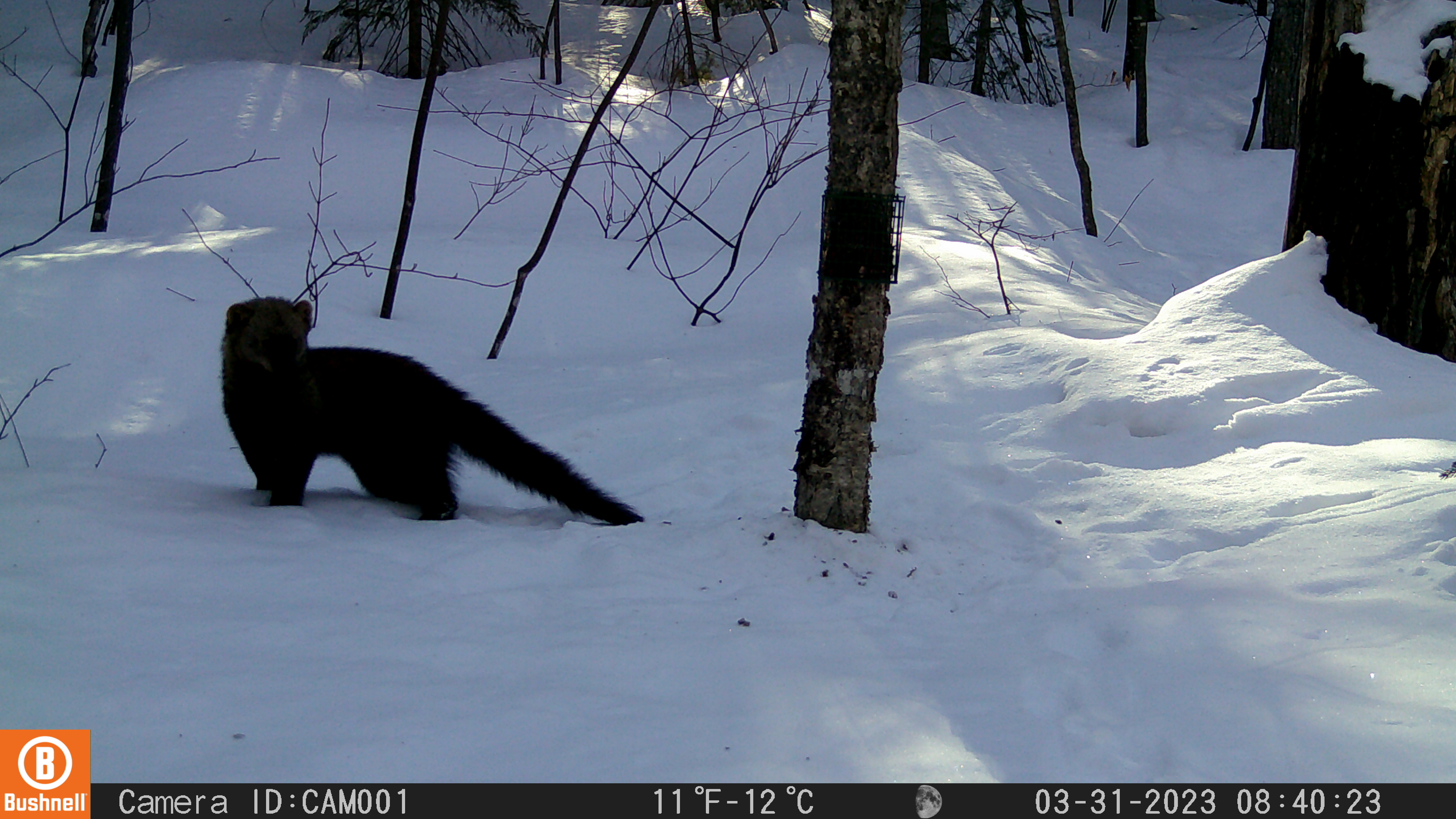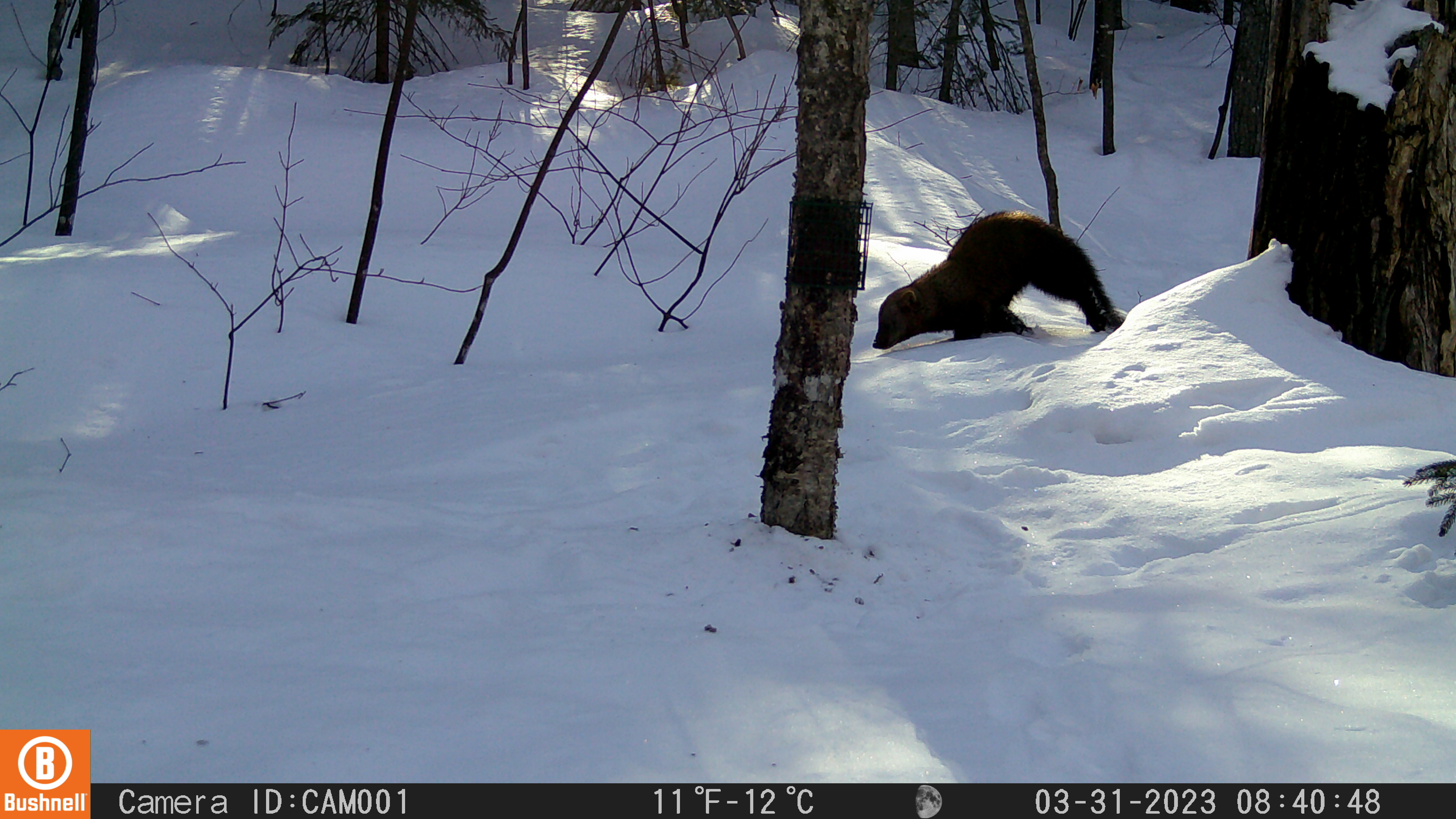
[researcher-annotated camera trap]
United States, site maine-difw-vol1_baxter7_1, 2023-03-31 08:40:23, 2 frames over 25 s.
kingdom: Animalia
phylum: Chordata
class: Mammalia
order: Carnivora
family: Mustelidae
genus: Pekania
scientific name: Pekania pennanti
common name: fisher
Fisher (Pekania pennanti).